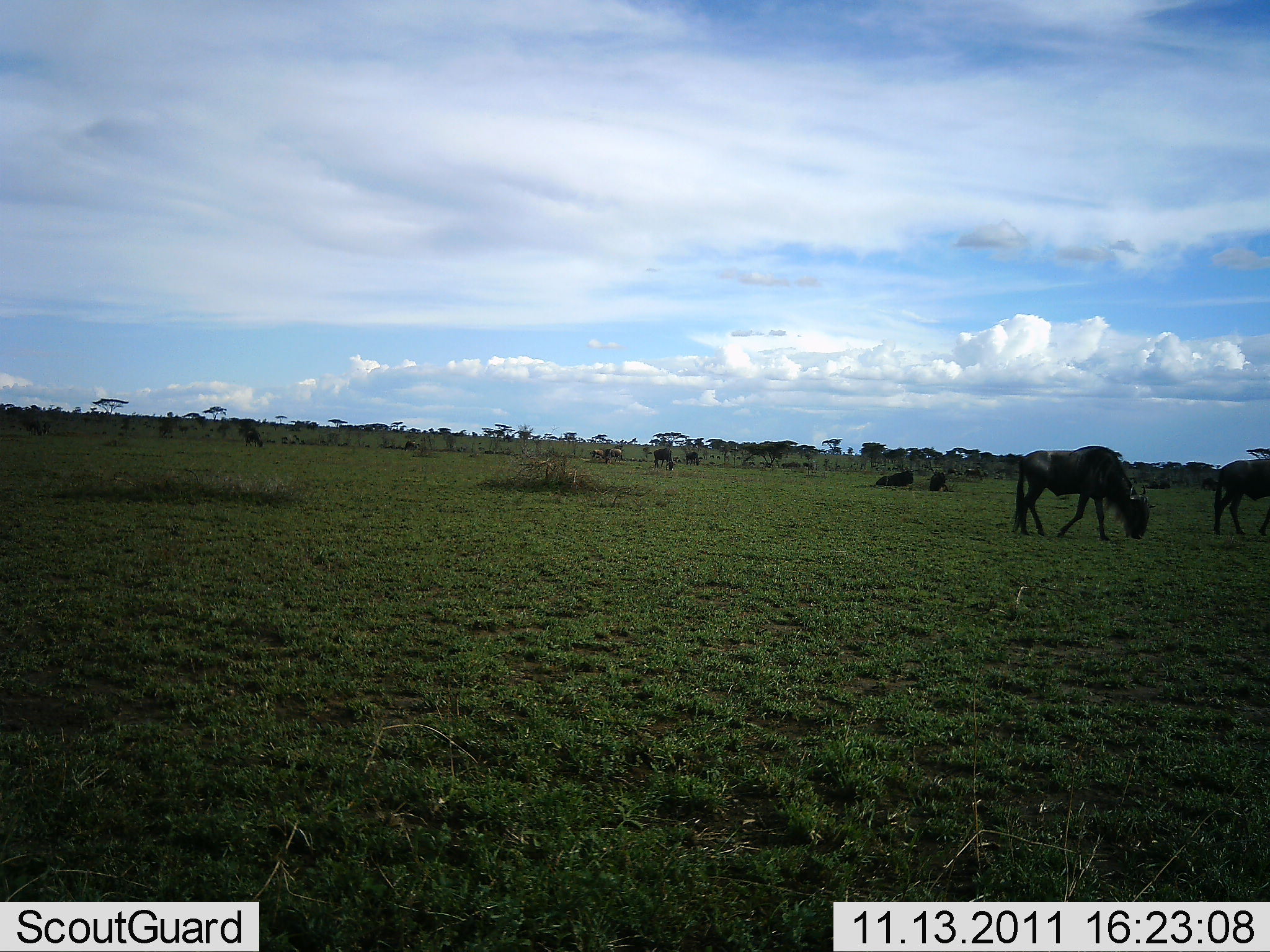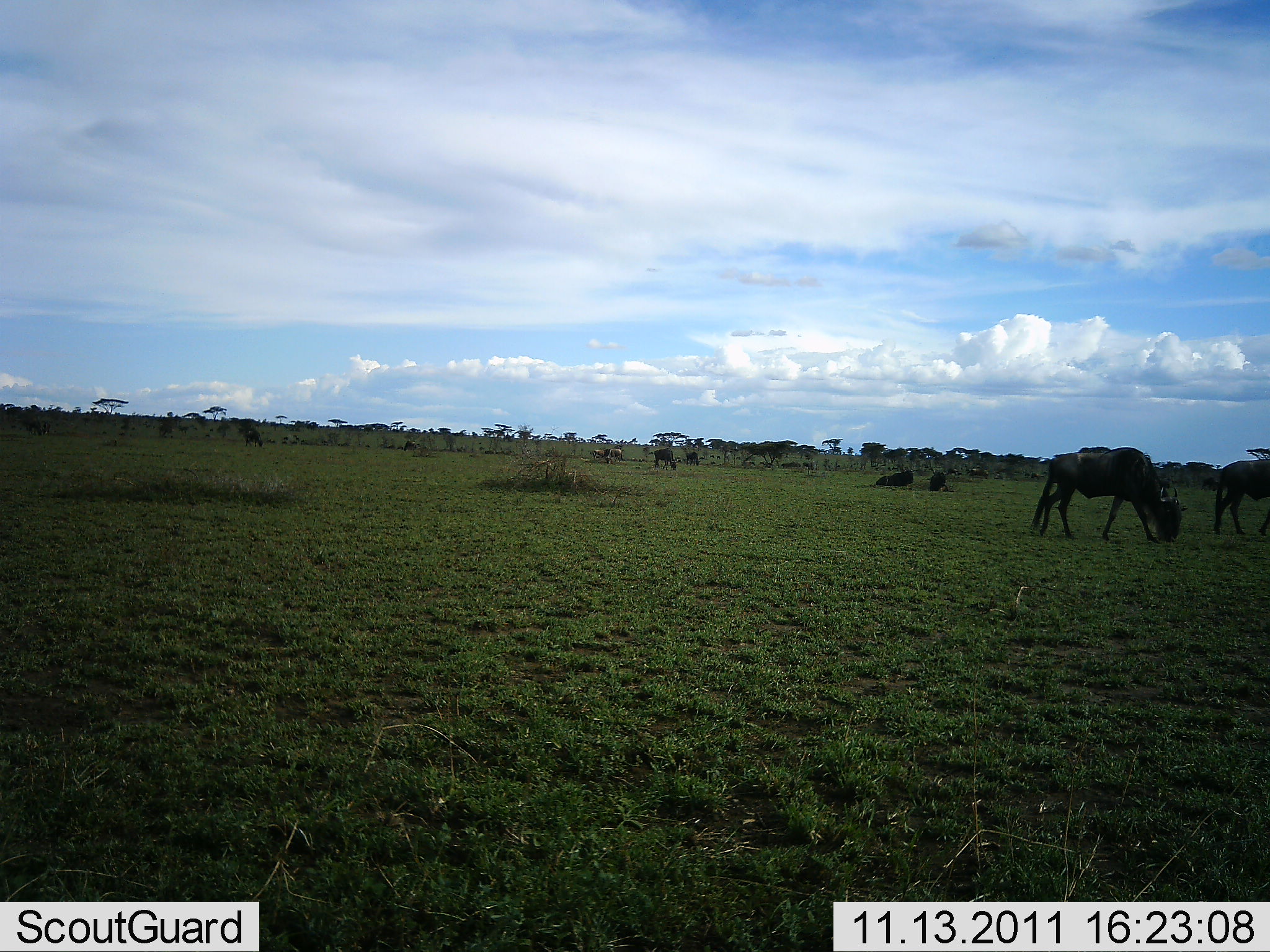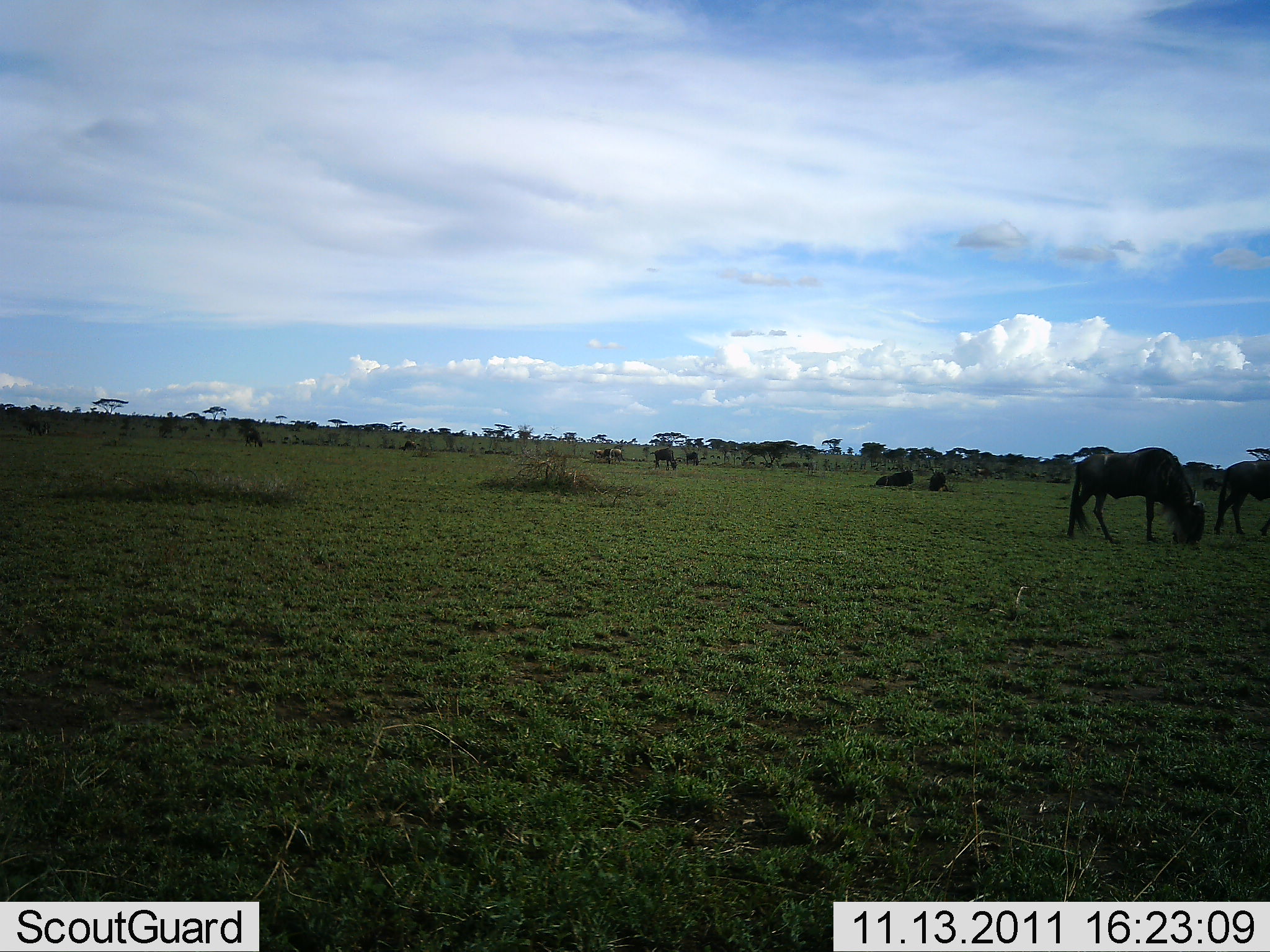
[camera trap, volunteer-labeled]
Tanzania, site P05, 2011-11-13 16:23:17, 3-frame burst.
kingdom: Animalia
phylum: Chordata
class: Mammalia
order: Artiodactyla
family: Bovidae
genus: Connochaetes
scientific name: Connochaetes taurinus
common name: blue wildebeest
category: wildebeest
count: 6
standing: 40%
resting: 50%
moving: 30%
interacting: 0%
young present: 0%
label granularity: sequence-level